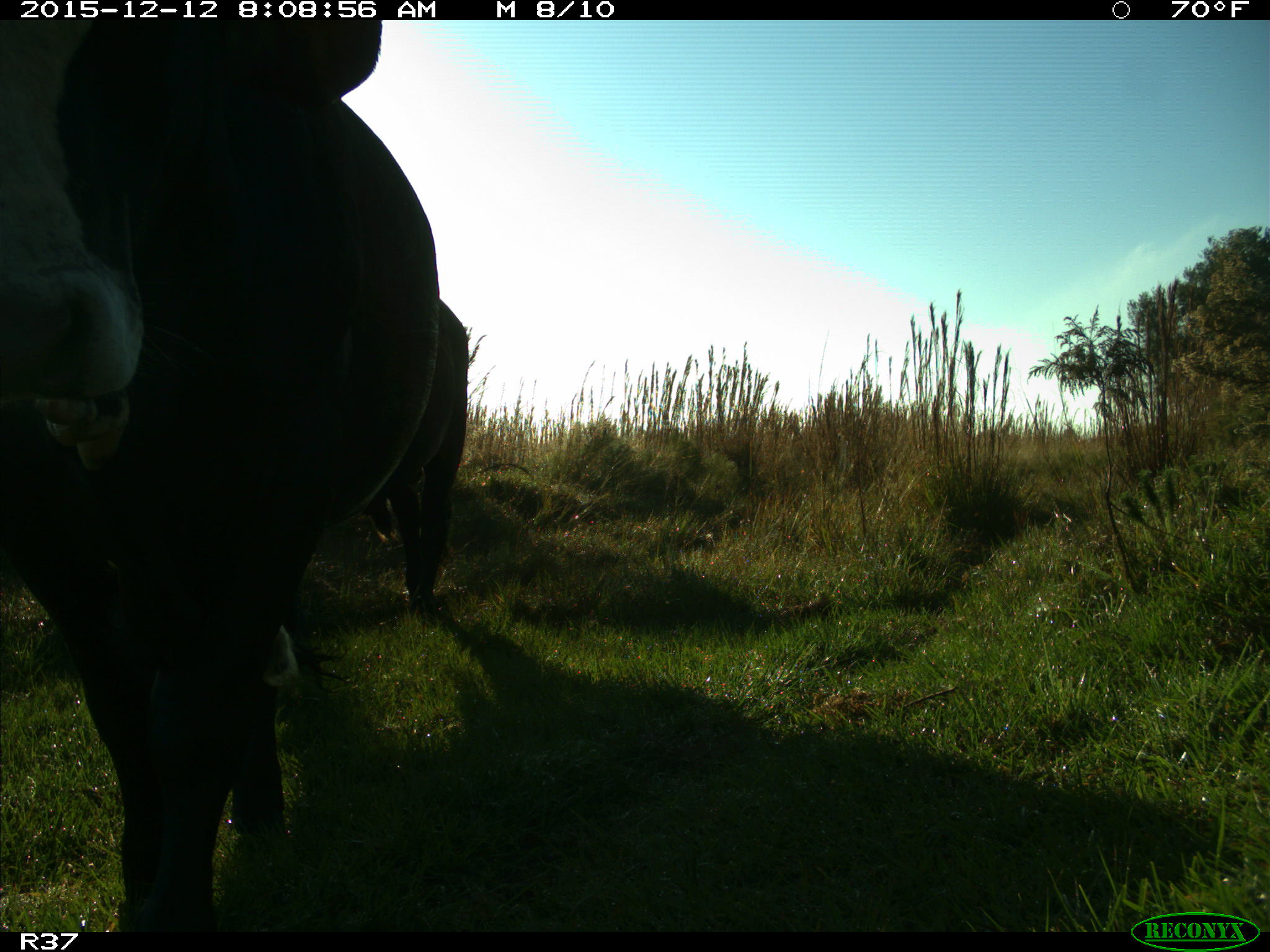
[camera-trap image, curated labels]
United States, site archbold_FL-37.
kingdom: Animalia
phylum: Chordata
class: Mammalia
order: Artiodactyla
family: Bovidae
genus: Bos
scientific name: Bos taurus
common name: domestic cow